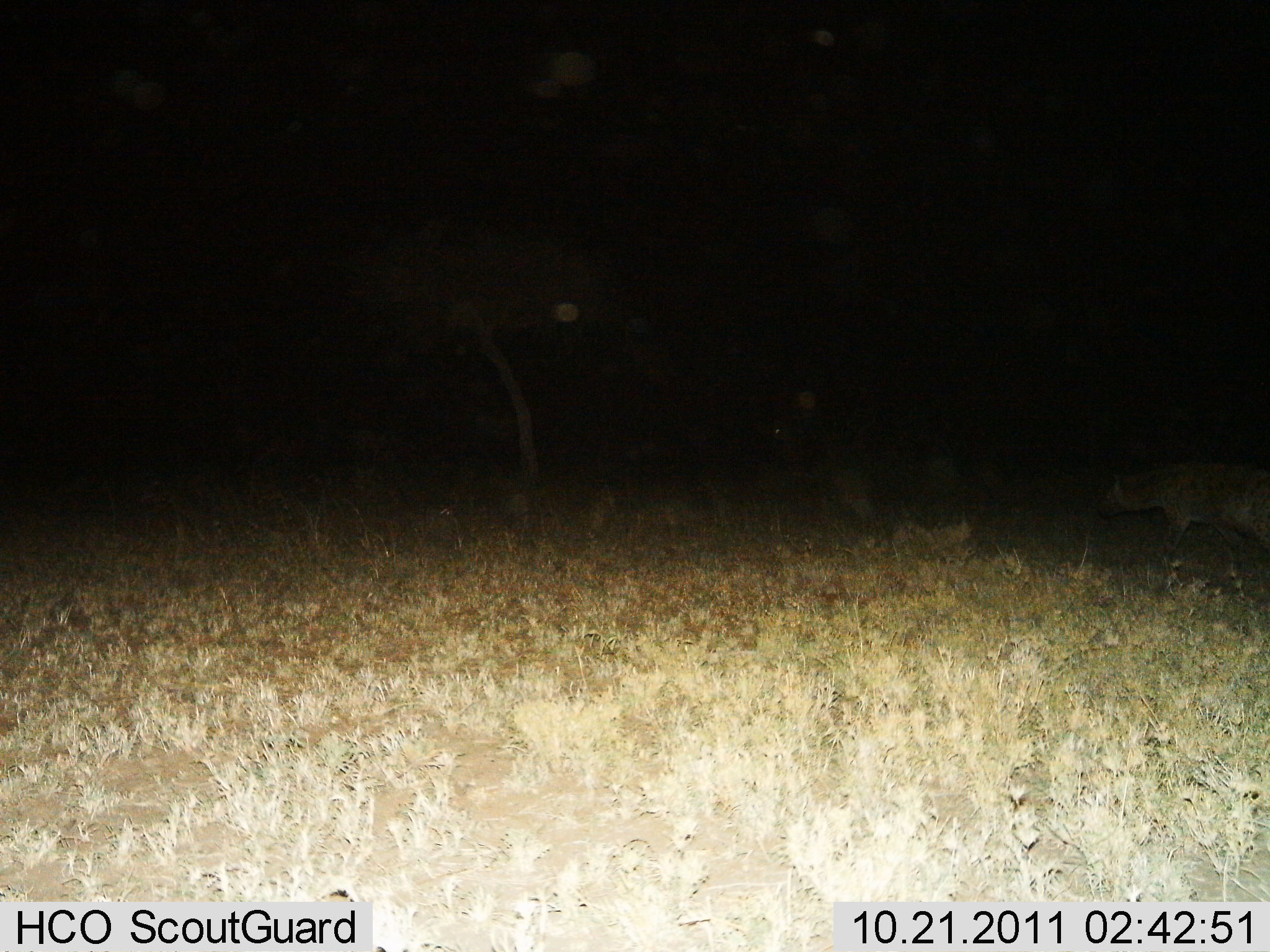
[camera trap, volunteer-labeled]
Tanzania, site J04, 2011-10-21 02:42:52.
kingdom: Animalia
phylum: Chordata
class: Mammalia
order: Carnivora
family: Hyaenidae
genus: Crocuta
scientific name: Crocuta crocuta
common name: spotted hyena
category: hyenaspotted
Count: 1.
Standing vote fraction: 20%.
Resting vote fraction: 0%.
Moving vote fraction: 80%.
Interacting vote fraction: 0%.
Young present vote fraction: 0%.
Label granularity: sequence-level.